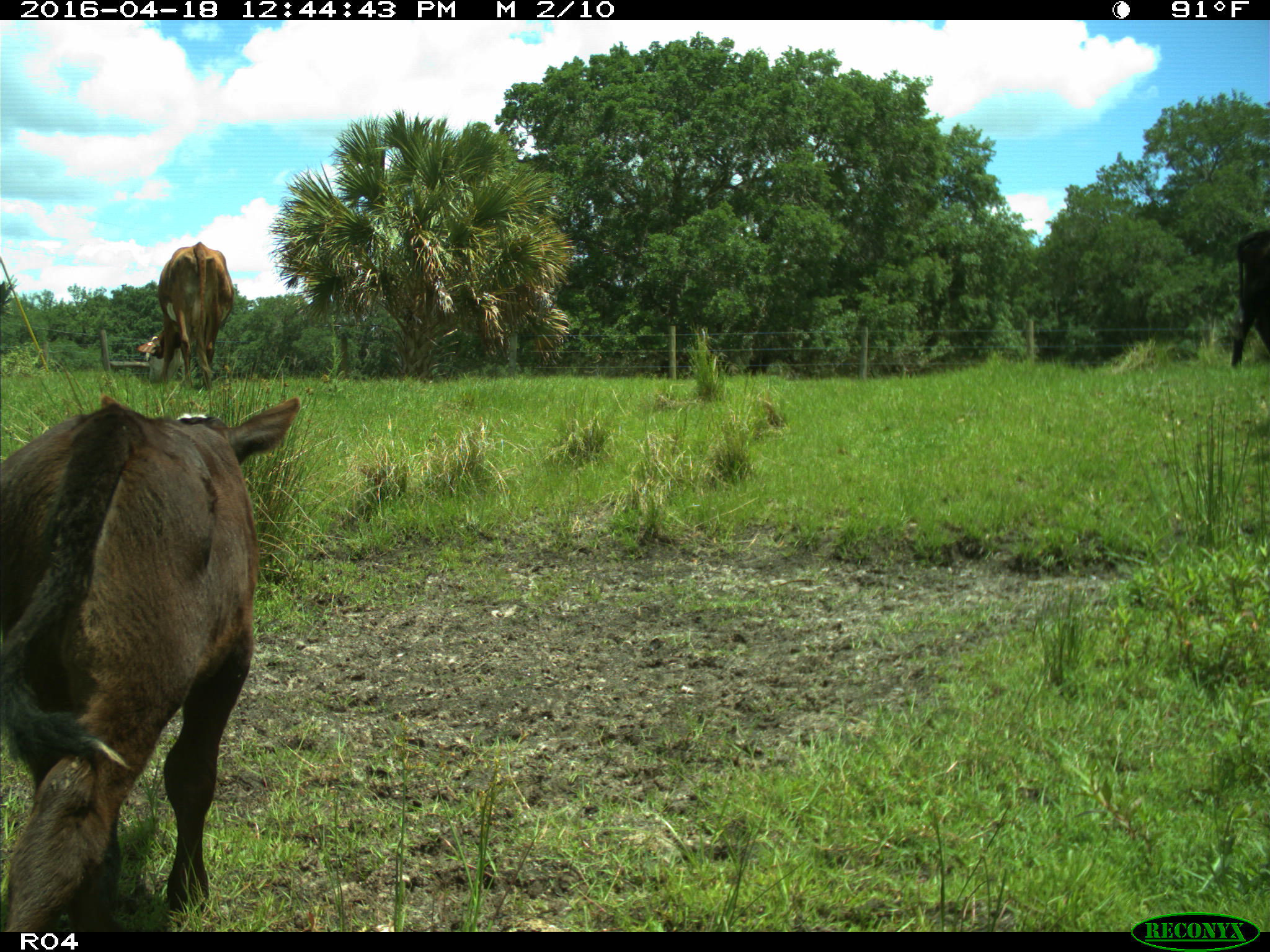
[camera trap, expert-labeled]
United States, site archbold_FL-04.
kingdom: Animalia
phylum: Chordata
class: Mammalia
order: Artiodactyla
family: Bovidae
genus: Bos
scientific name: Bos taurus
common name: domestic cow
Bos taurus (domestic cow).